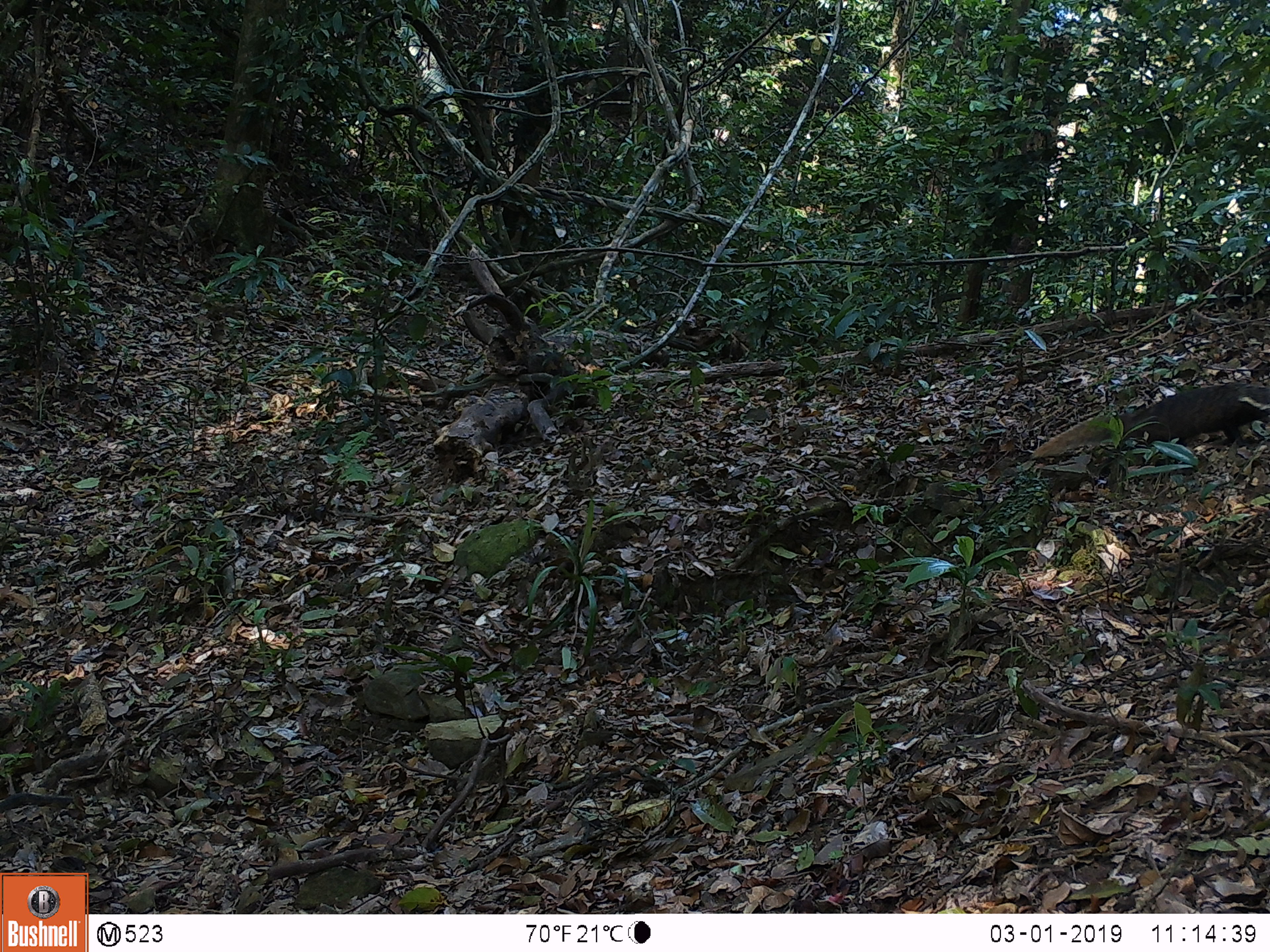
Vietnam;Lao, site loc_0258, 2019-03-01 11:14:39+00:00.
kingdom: Animalia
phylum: Chordata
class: Mammalia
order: Carnivora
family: Herpestidae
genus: Urva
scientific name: Urva urva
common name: crab-eating mongoose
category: crab eating mongoose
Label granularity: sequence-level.